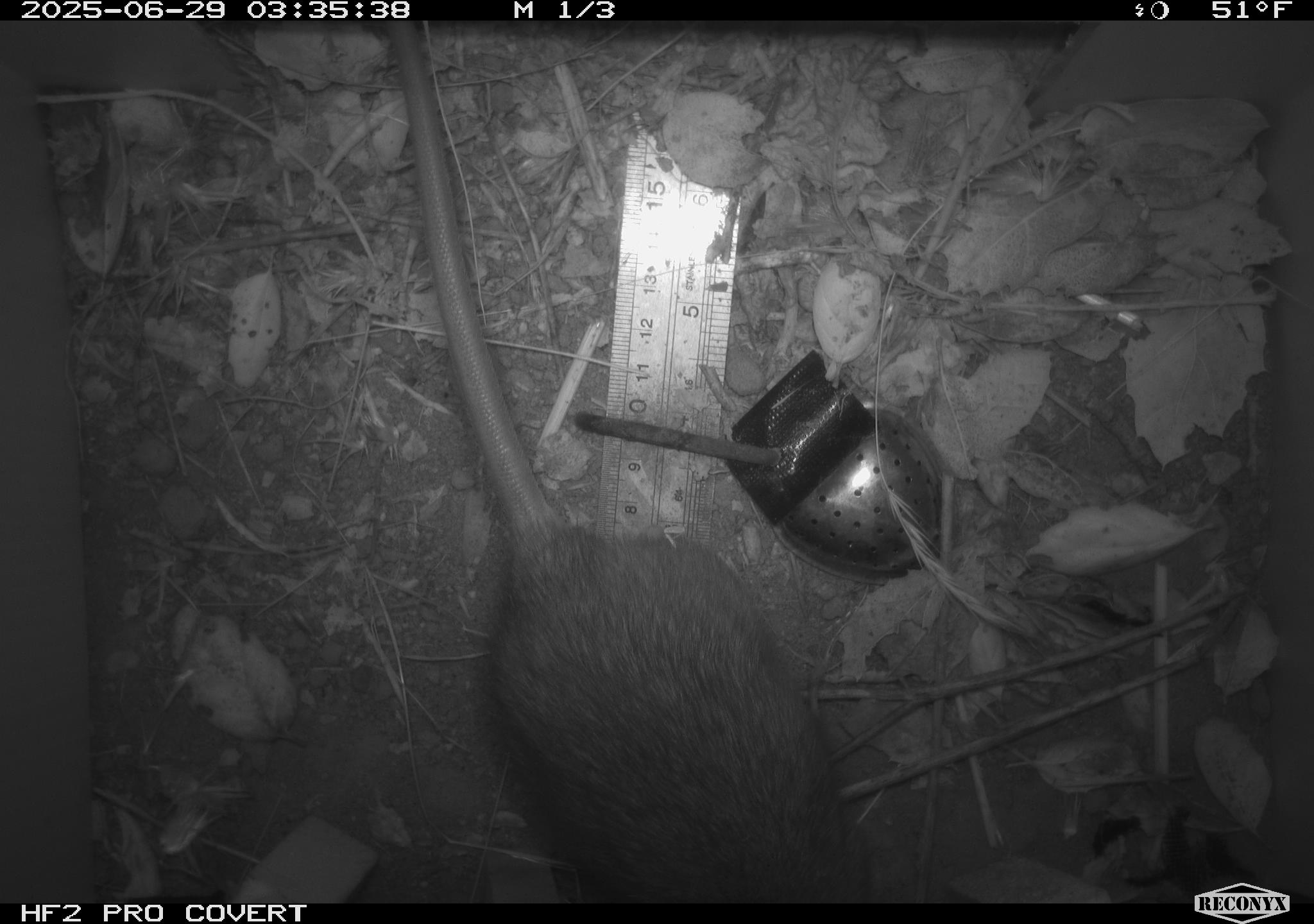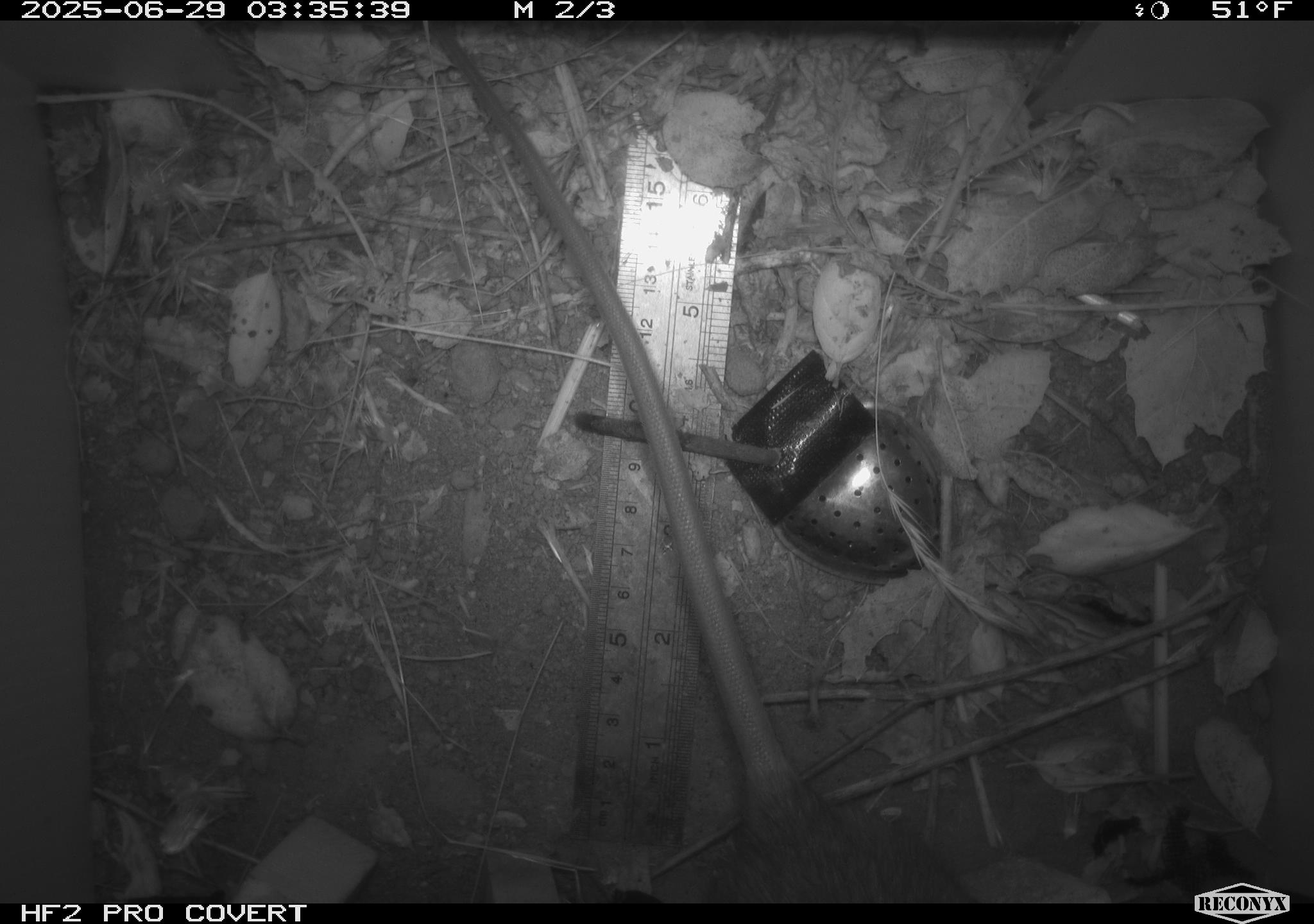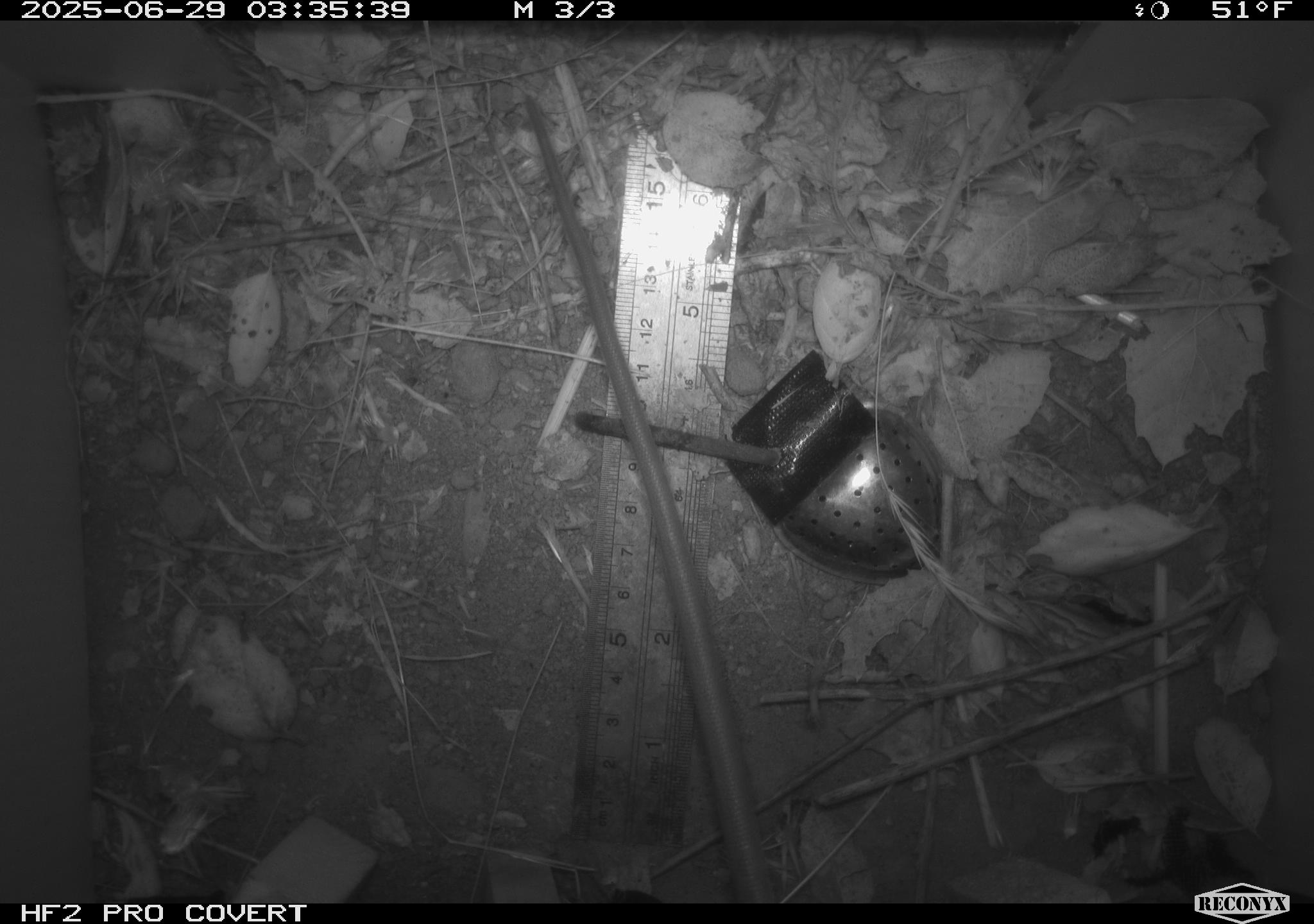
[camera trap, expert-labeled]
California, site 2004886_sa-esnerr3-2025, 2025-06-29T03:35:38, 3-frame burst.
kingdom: Animalia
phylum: Chordata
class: Mammalia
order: Rodentia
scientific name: Rodentia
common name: rodent